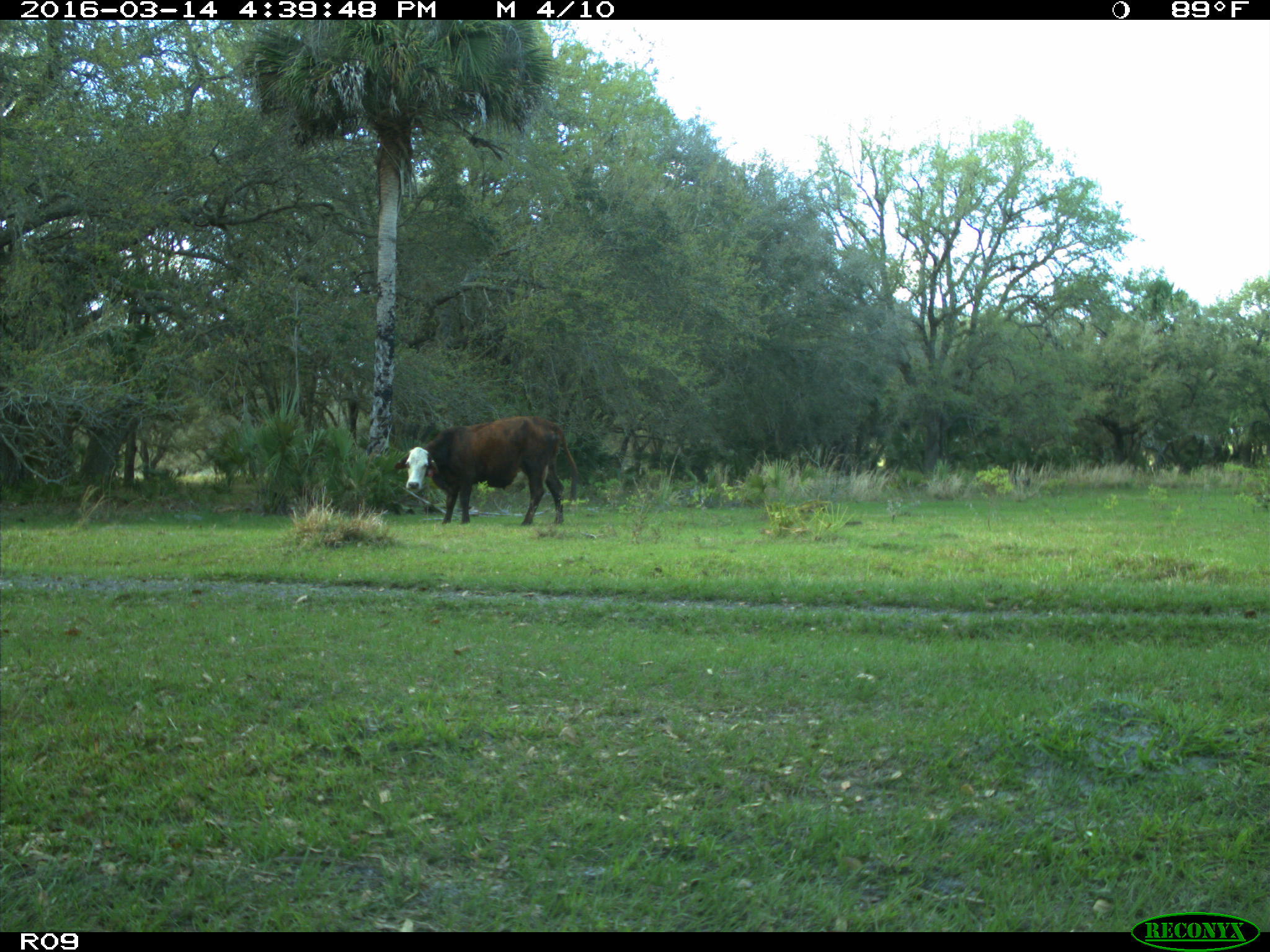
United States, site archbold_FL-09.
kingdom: Animalia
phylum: Chordata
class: Mammalia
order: Artiodactyla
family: Bovidae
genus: Bos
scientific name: Bos taurus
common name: domestic cow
Bos taurus (domestic cow).